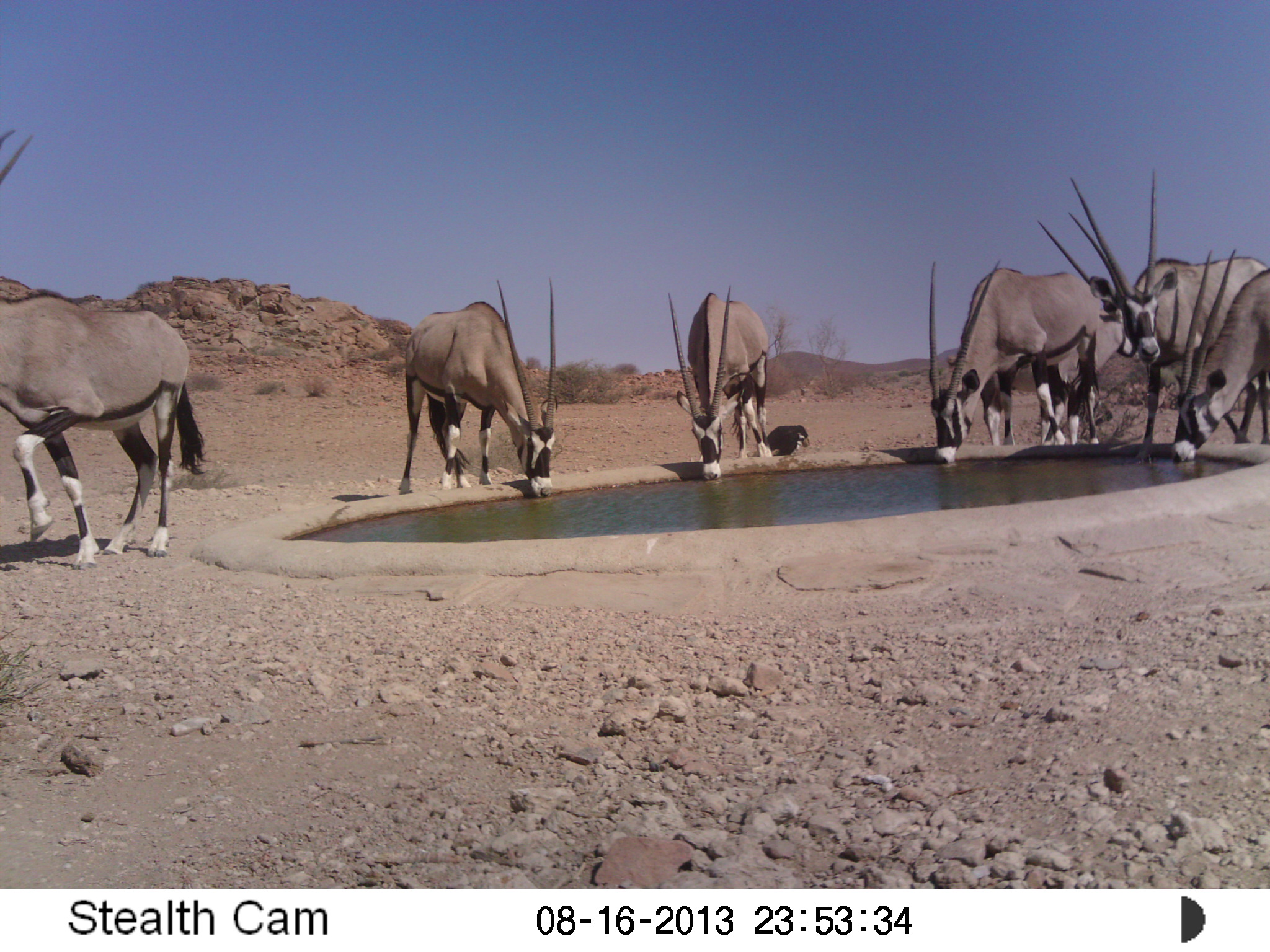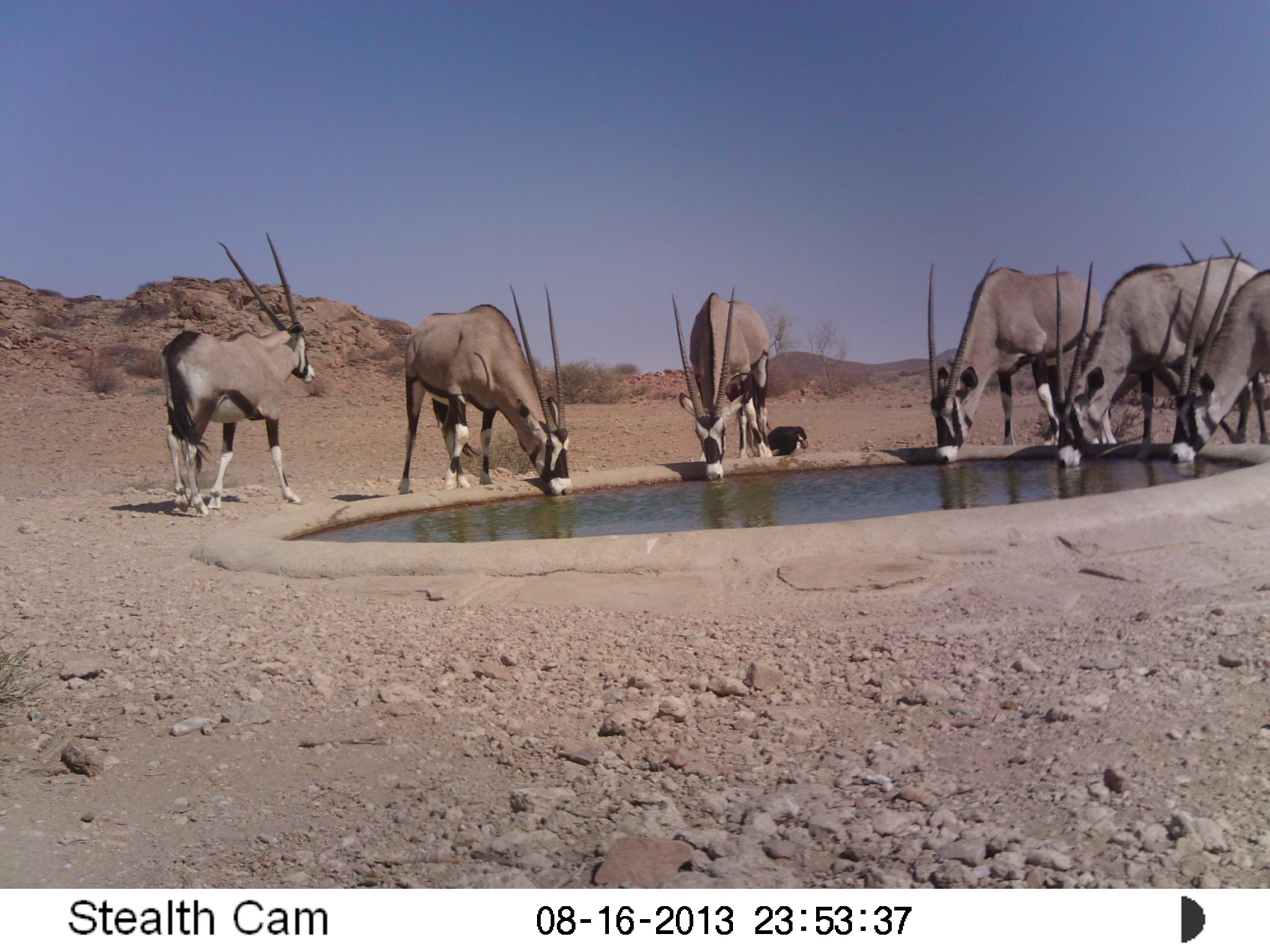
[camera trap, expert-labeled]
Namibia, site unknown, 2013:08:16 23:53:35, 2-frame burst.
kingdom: Animalia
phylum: Chordata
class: Mammalia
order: Artiodactyla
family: Bovidae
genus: Oryx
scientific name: Oryx gazella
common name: gemsbok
Oryx gazella (gemsbok).